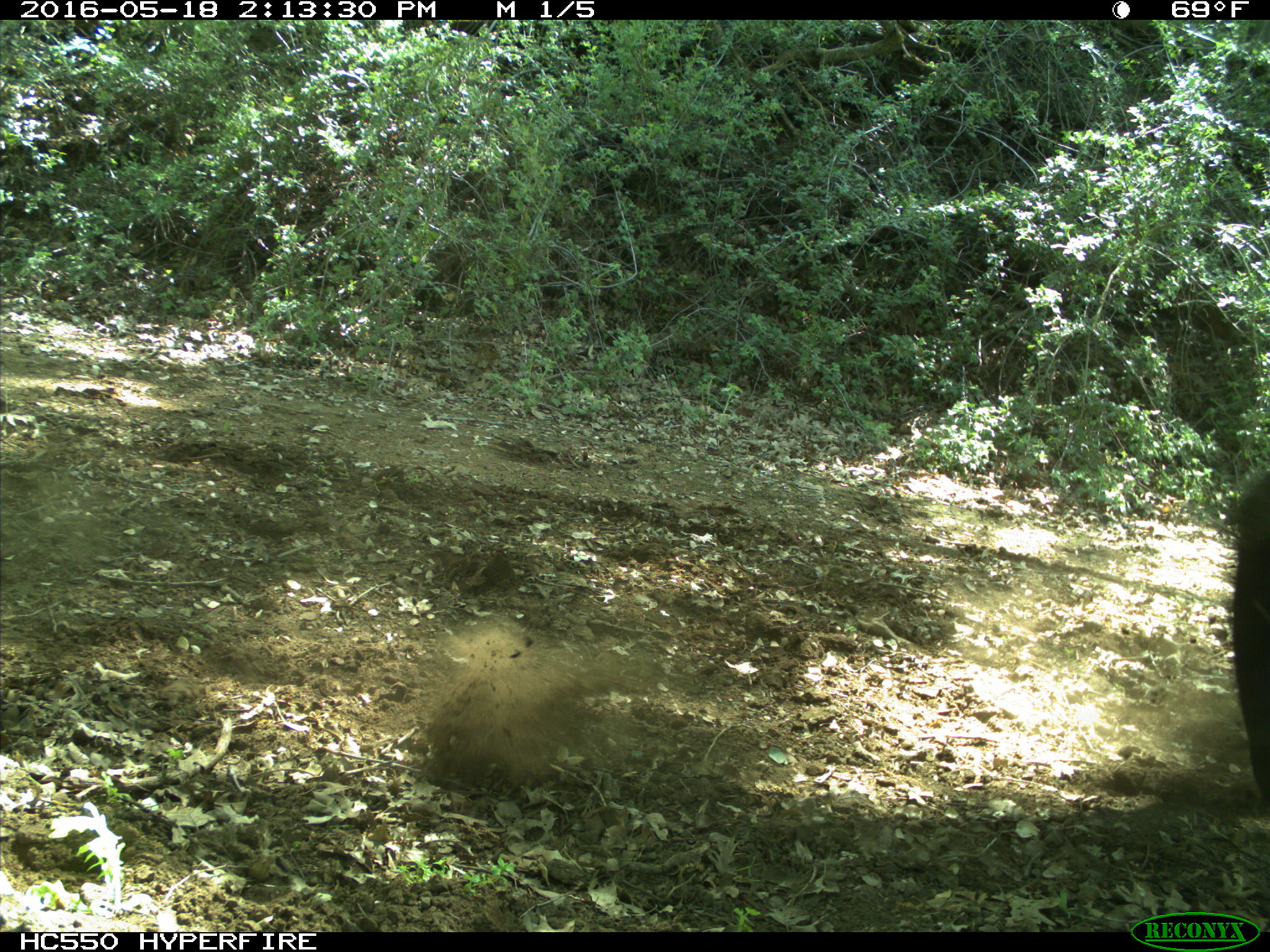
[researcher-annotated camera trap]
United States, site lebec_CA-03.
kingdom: Animalia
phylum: Chordata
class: Mammalia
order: Artiodactyla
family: Bovidae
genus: Bos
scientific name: Bos taurus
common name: domestic cow